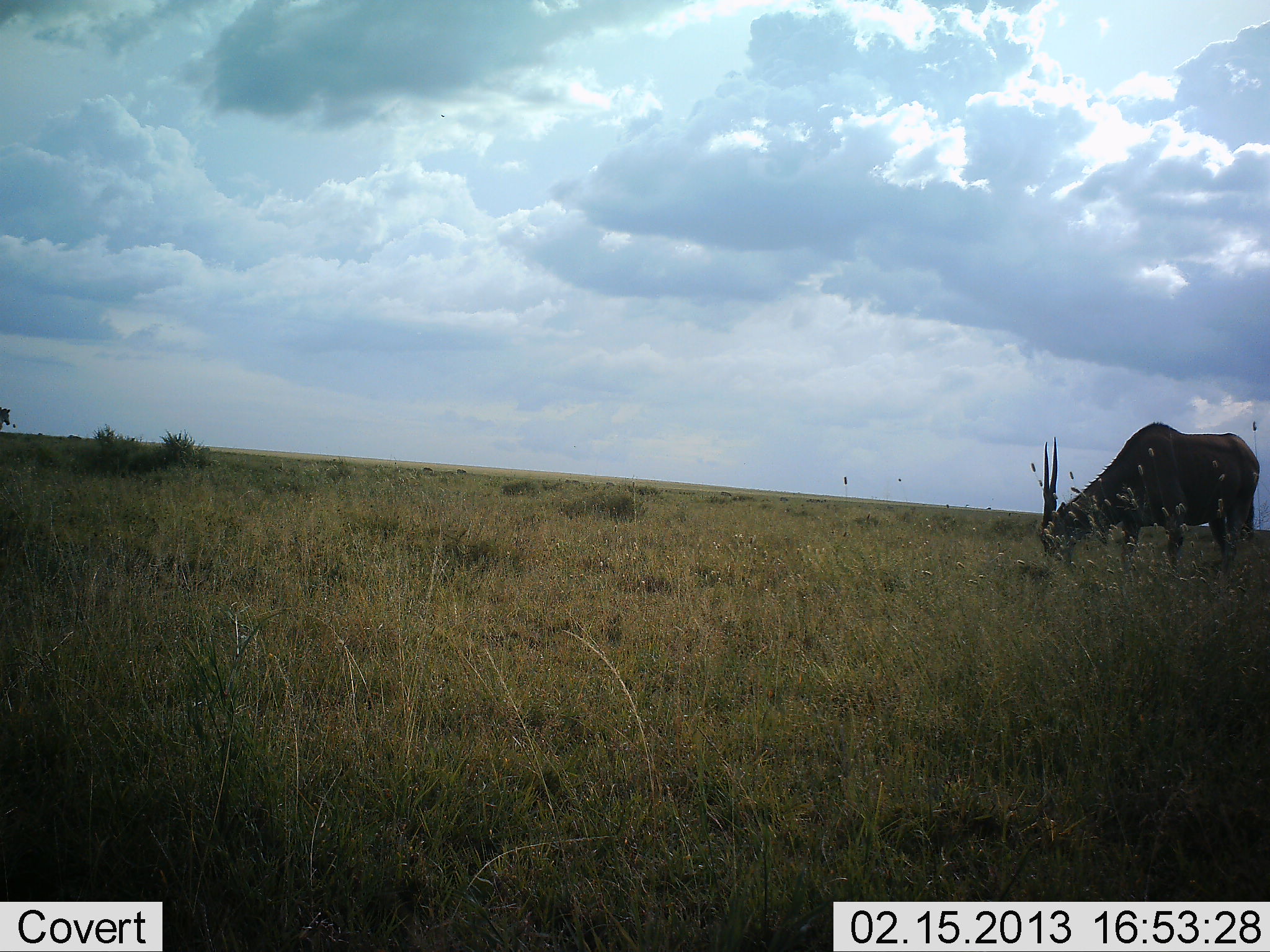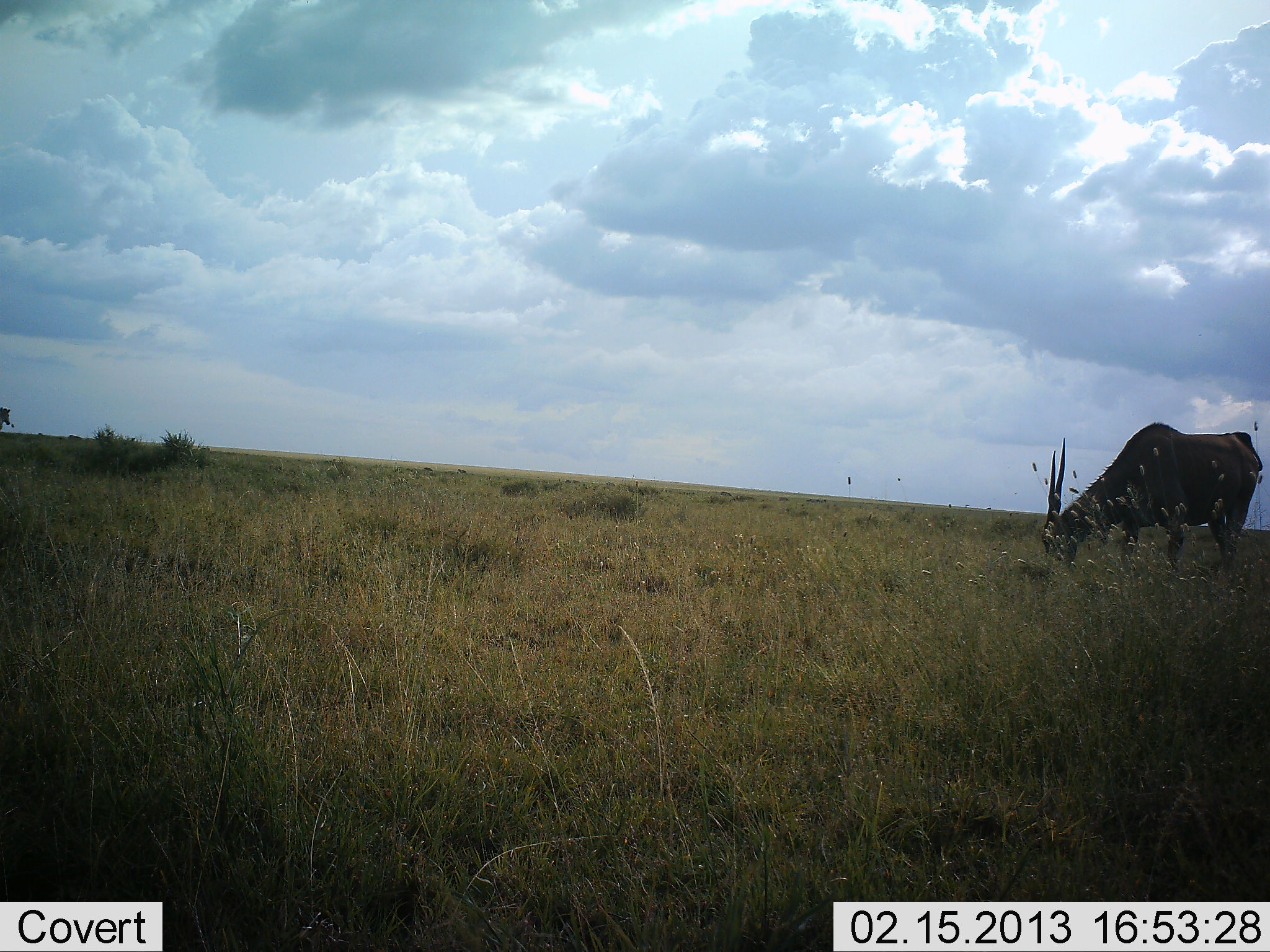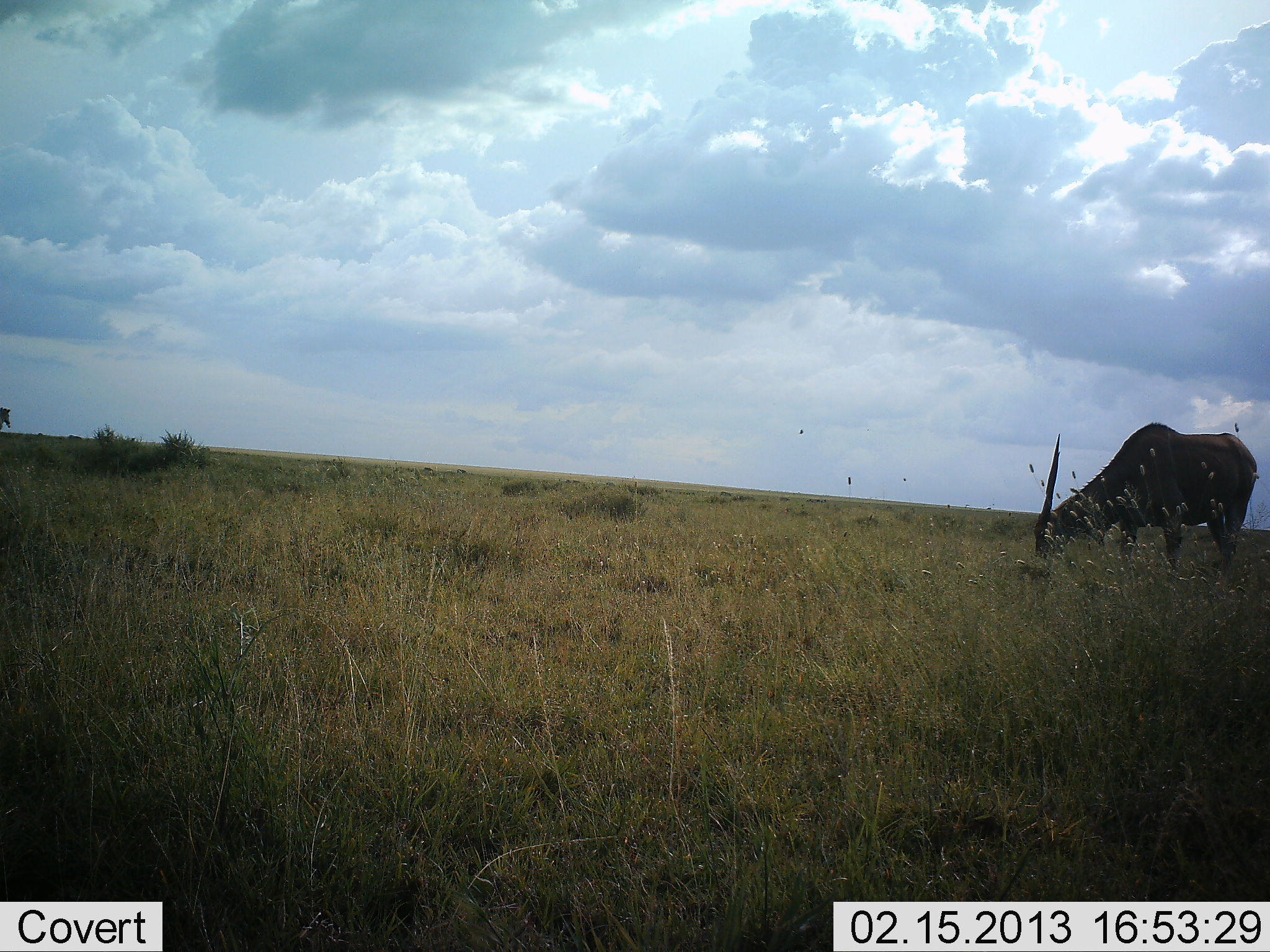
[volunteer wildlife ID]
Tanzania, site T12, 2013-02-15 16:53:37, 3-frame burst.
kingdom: Animalia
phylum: Chordata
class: Mammalia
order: Artiodactyla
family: Bovidae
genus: Tragelaphus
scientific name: Tragelaphus oryx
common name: eland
Eland (Tragelaphus oryx), count 1. Behavior (volunteer vote fractions): standing 23%, resting 0%, moving 0%, interacting 0%. Young present (vote fraction): 0%. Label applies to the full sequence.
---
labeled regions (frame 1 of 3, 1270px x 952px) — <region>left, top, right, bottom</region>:
animal: <region>1037, 422, 1260, 578</region>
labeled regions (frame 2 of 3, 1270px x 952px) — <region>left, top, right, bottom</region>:
animal: <region>1042, 422, 1263, 570</region>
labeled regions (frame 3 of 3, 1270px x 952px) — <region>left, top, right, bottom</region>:
animal: <region>1033, 422, 1257, 569</region>